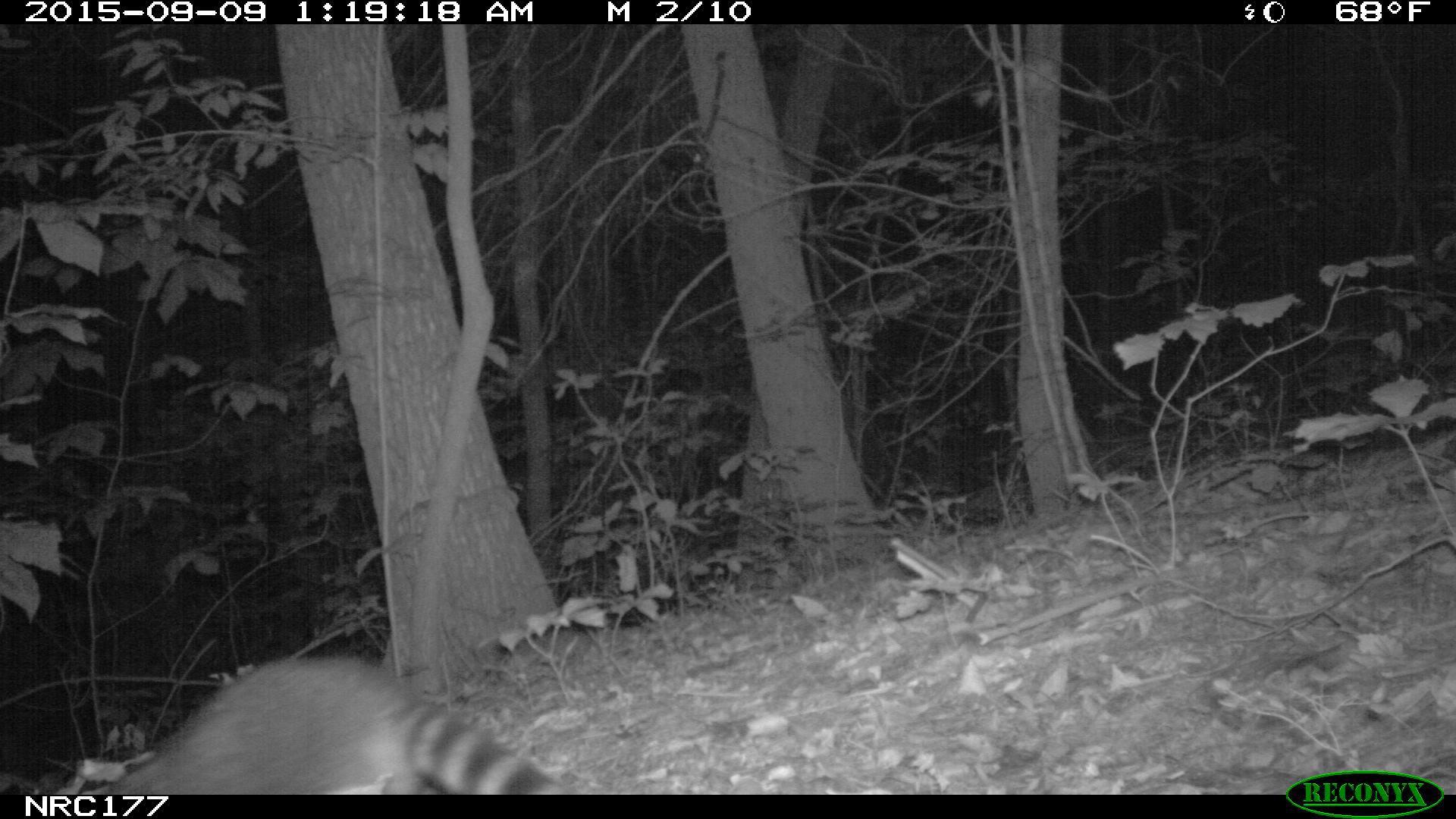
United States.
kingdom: Animalia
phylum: Chordata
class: Mammalia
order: Carnivora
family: Procyonidae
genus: Procyon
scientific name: Procyon lotor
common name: northern raccoon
Northern Raccoon (Procyon lotor).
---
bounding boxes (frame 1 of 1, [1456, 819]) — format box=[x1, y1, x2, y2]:
Northern Raccoon: box=[77, 643, 575, 791]